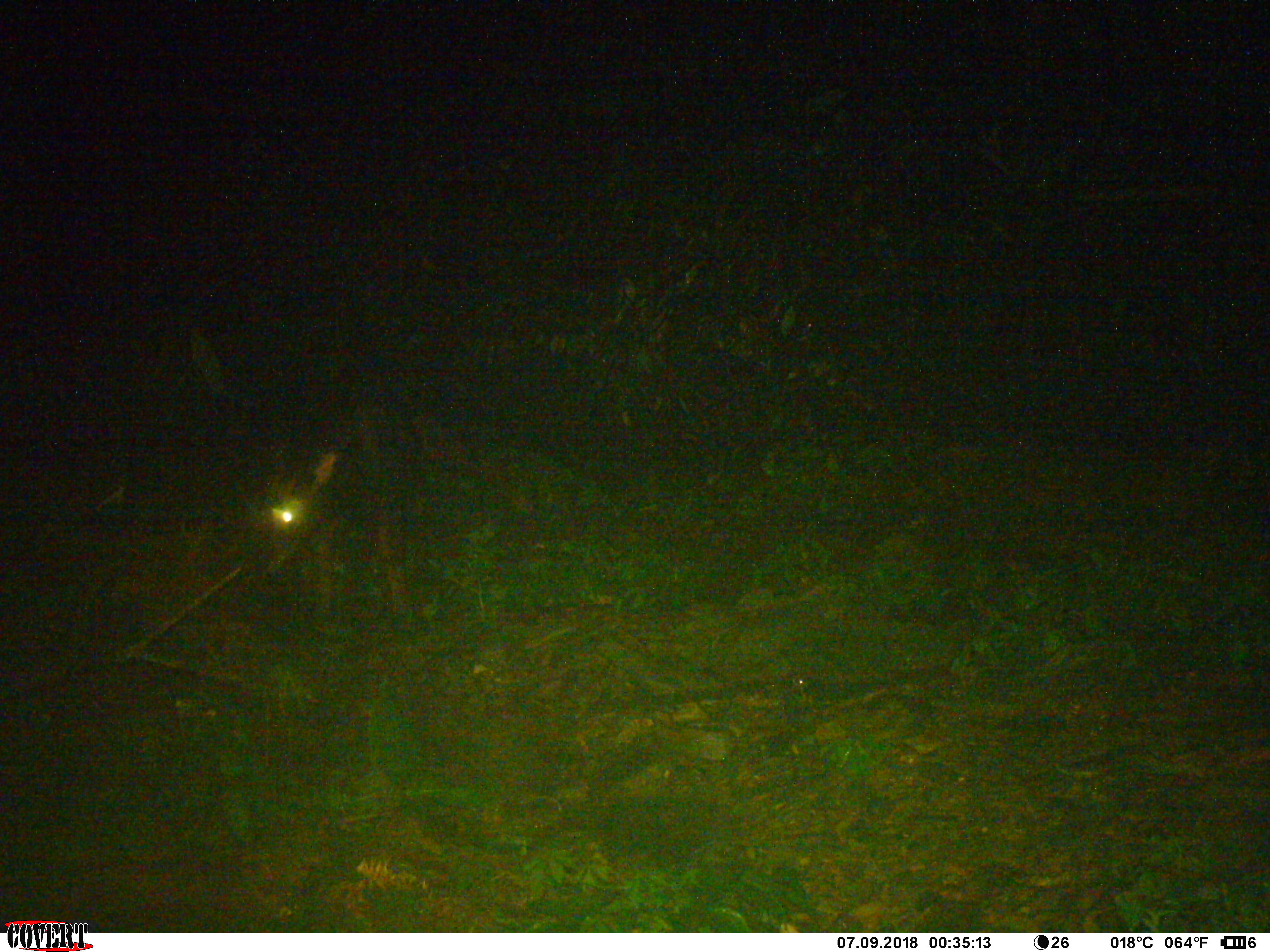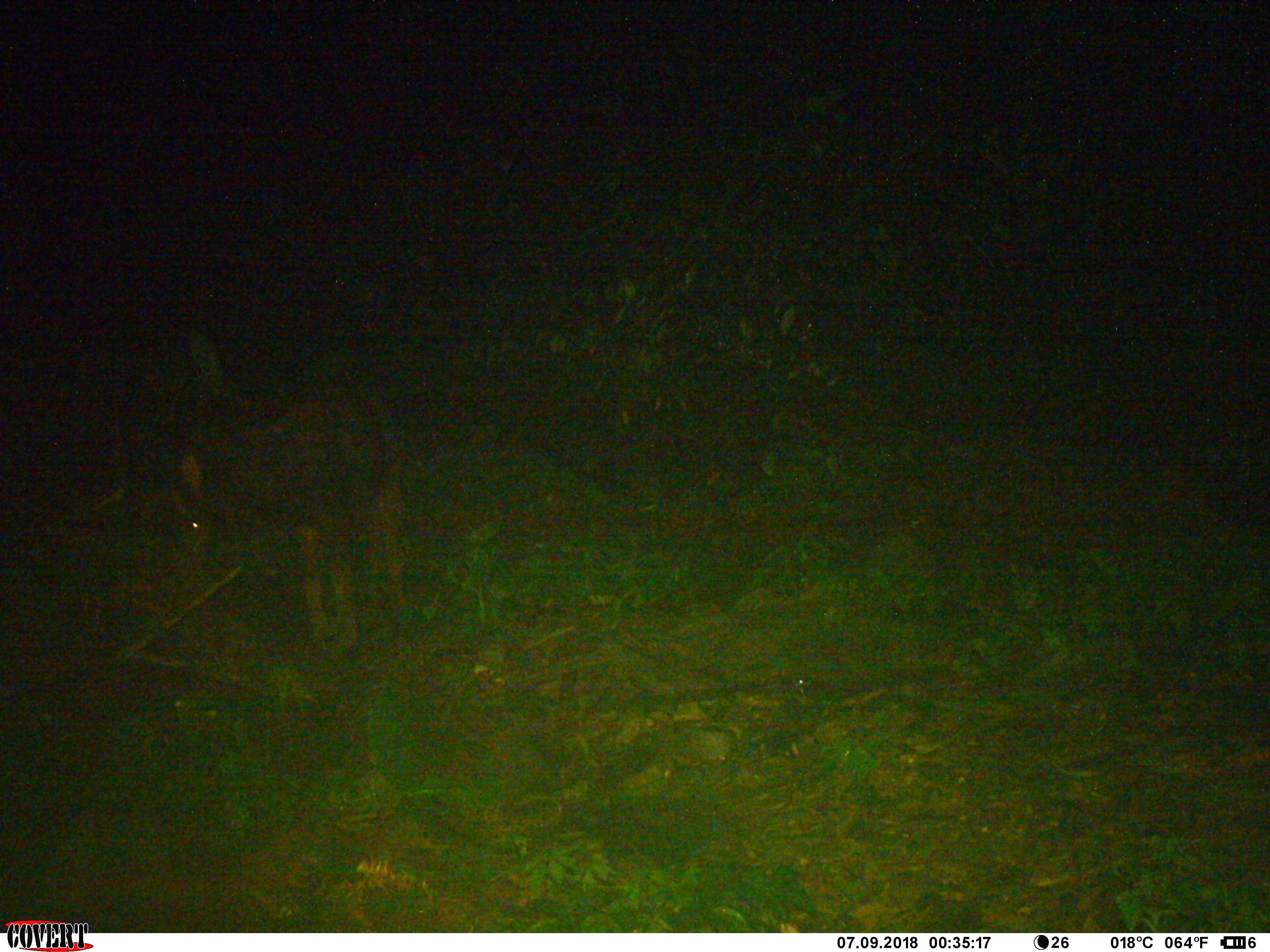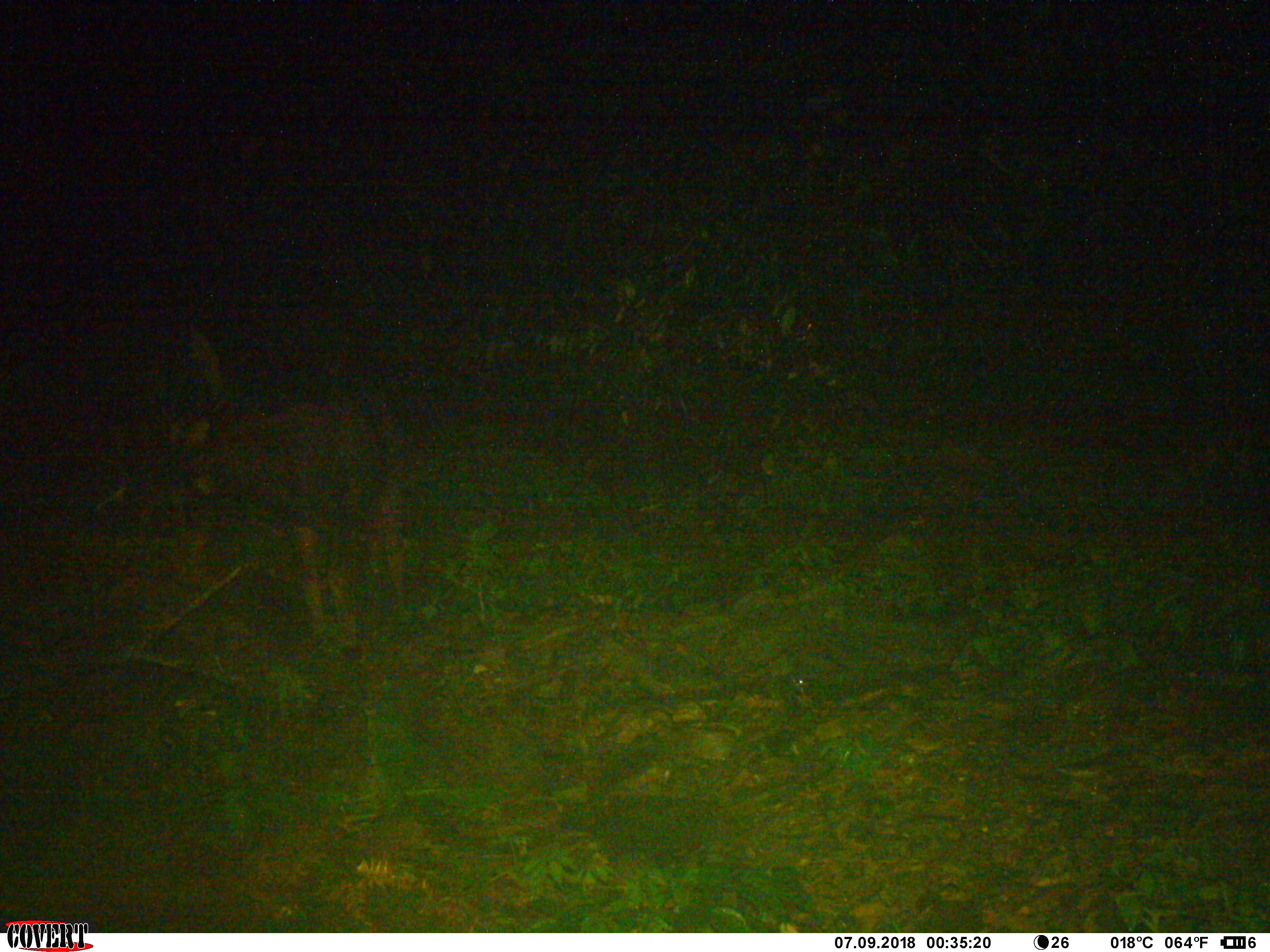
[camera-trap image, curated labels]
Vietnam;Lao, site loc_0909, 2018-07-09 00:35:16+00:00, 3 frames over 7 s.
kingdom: Animalia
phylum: Chordata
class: Mammalia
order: Artiodactyla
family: Bovidae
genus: Capricornis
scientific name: Capricornis sumatraensis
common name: chinese serow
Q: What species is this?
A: Chinese serow (Capricornis sumatraensis).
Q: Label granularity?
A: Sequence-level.